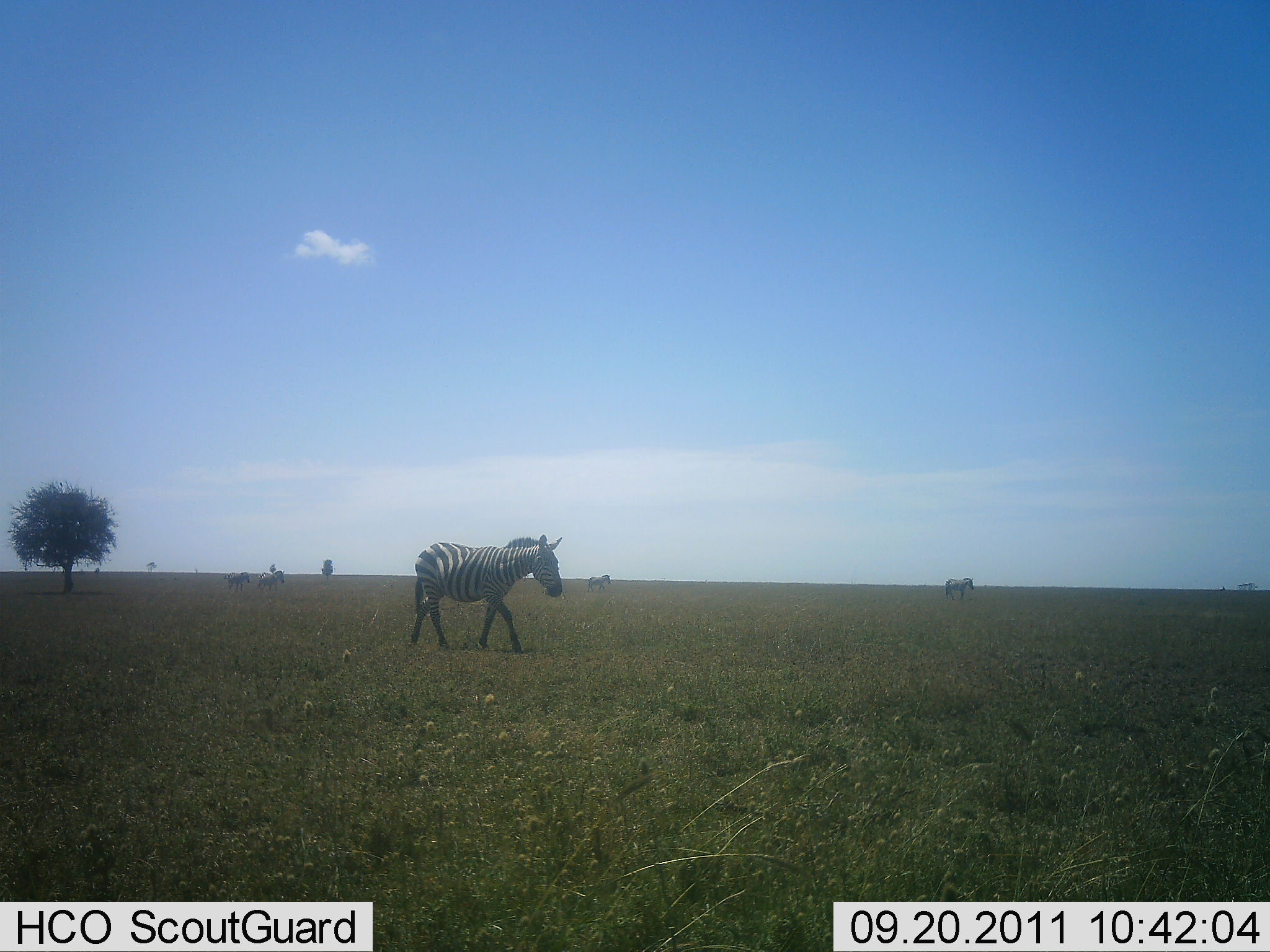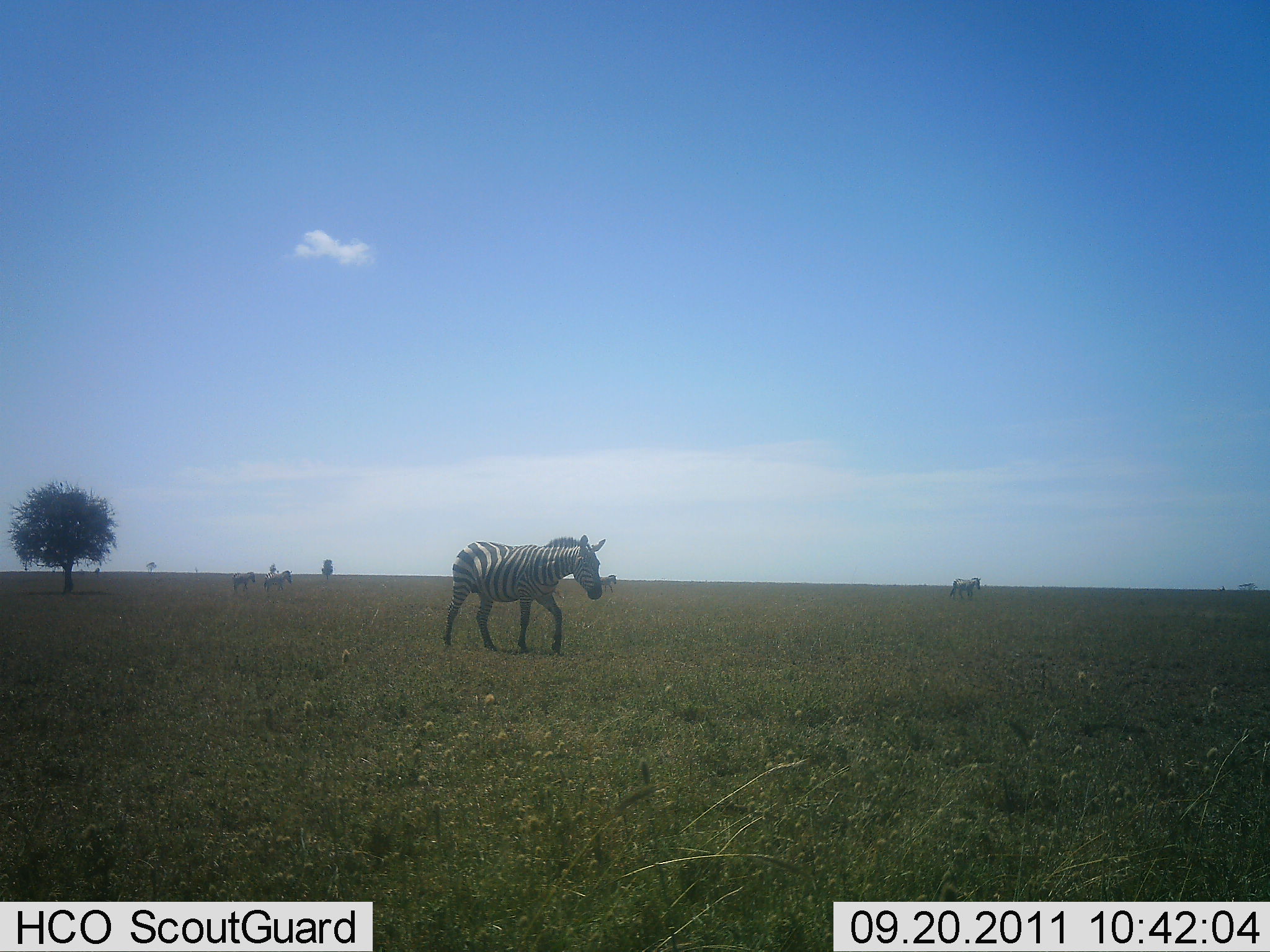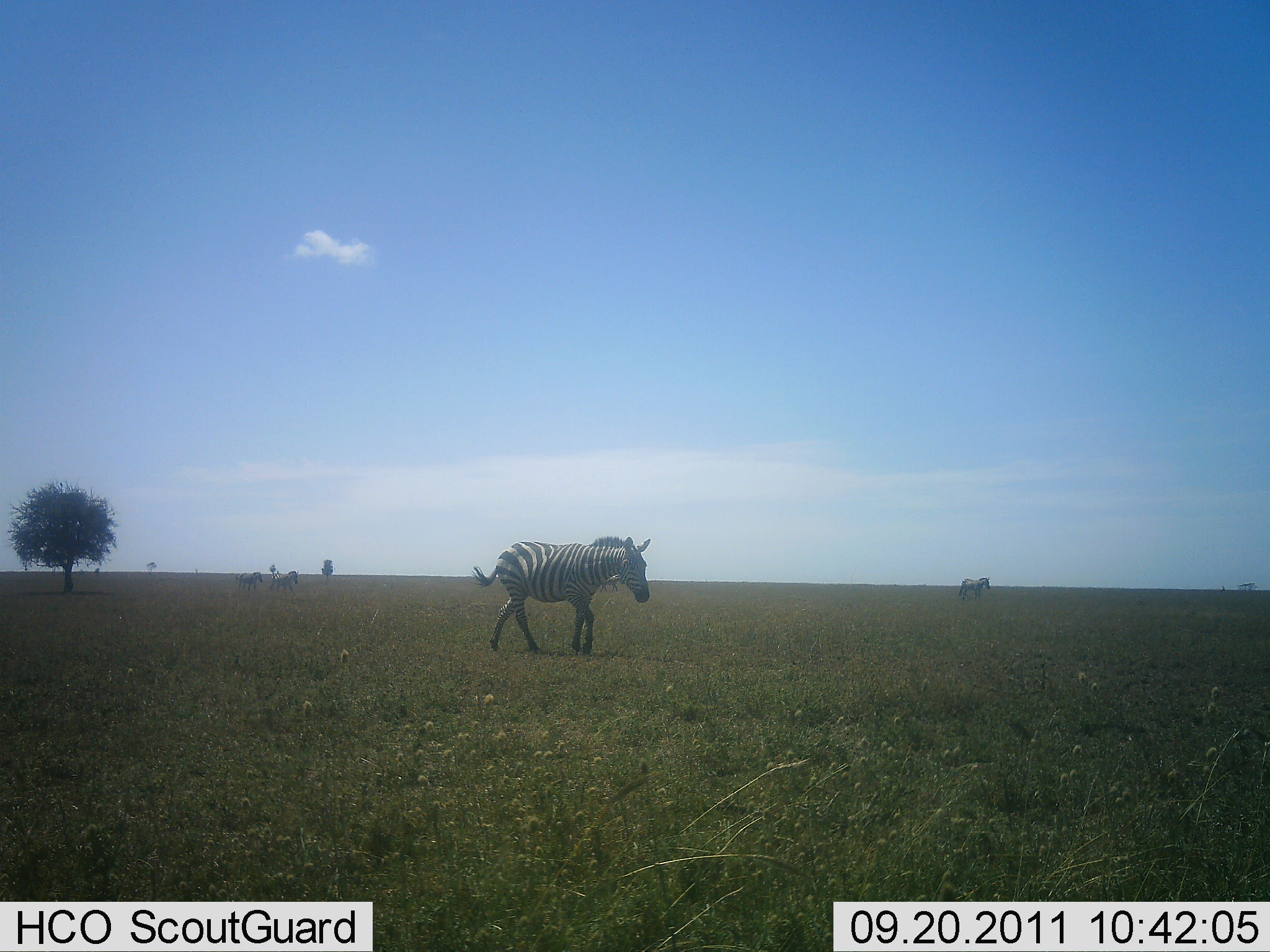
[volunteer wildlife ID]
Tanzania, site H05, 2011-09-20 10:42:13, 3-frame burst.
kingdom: Animalia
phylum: Chordata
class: Mammalia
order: Perissodactyla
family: Equidae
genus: Equus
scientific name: Equus quagga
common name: plains zebra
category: zebra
Zebra (plains zebra) (Equus quagga), count 4. Behavior (volunteer vote fractions): standing 0%, resting 0%, moving 100%, interacting 0%. Young present (vote fraction): 0%. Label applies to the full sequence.